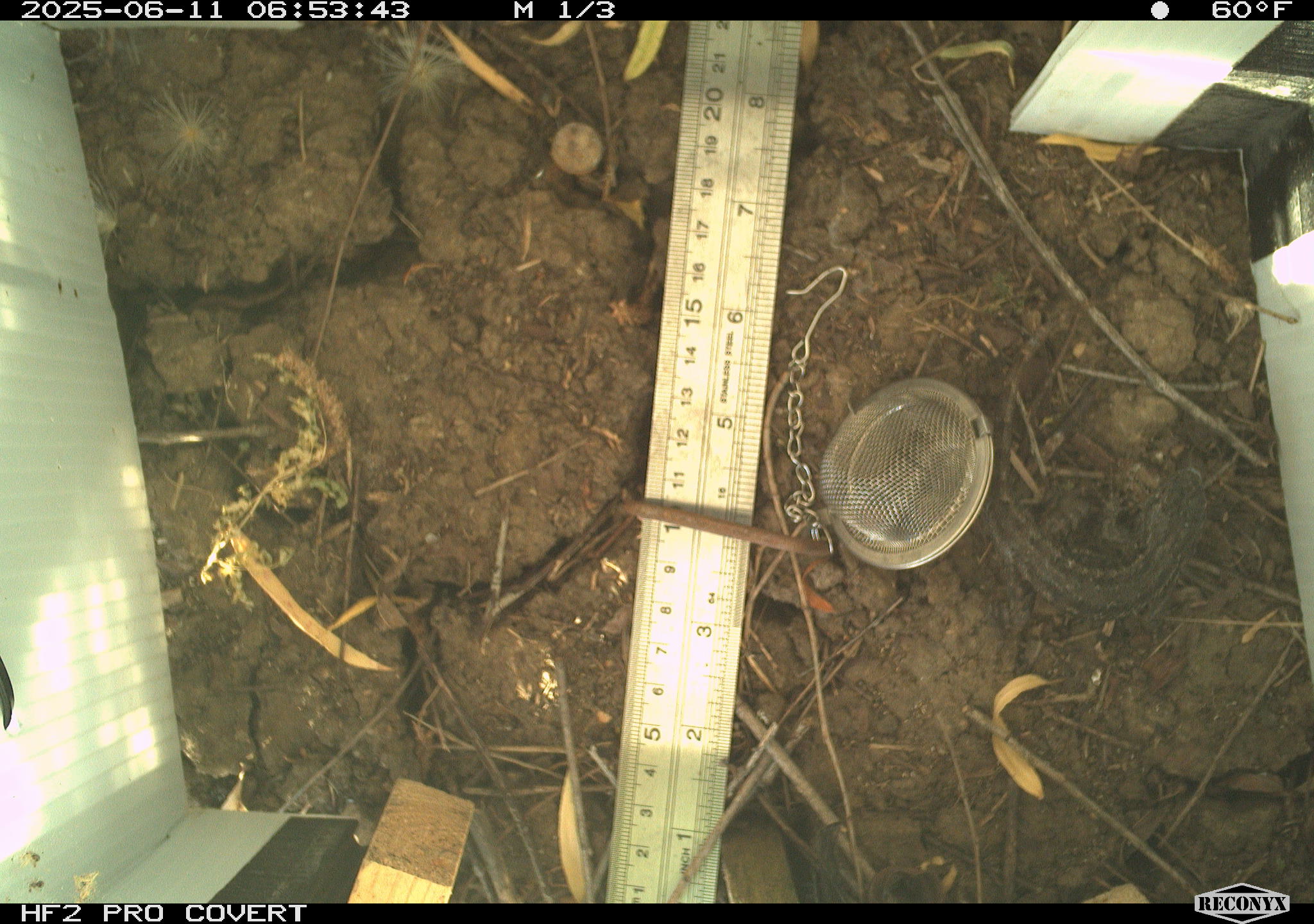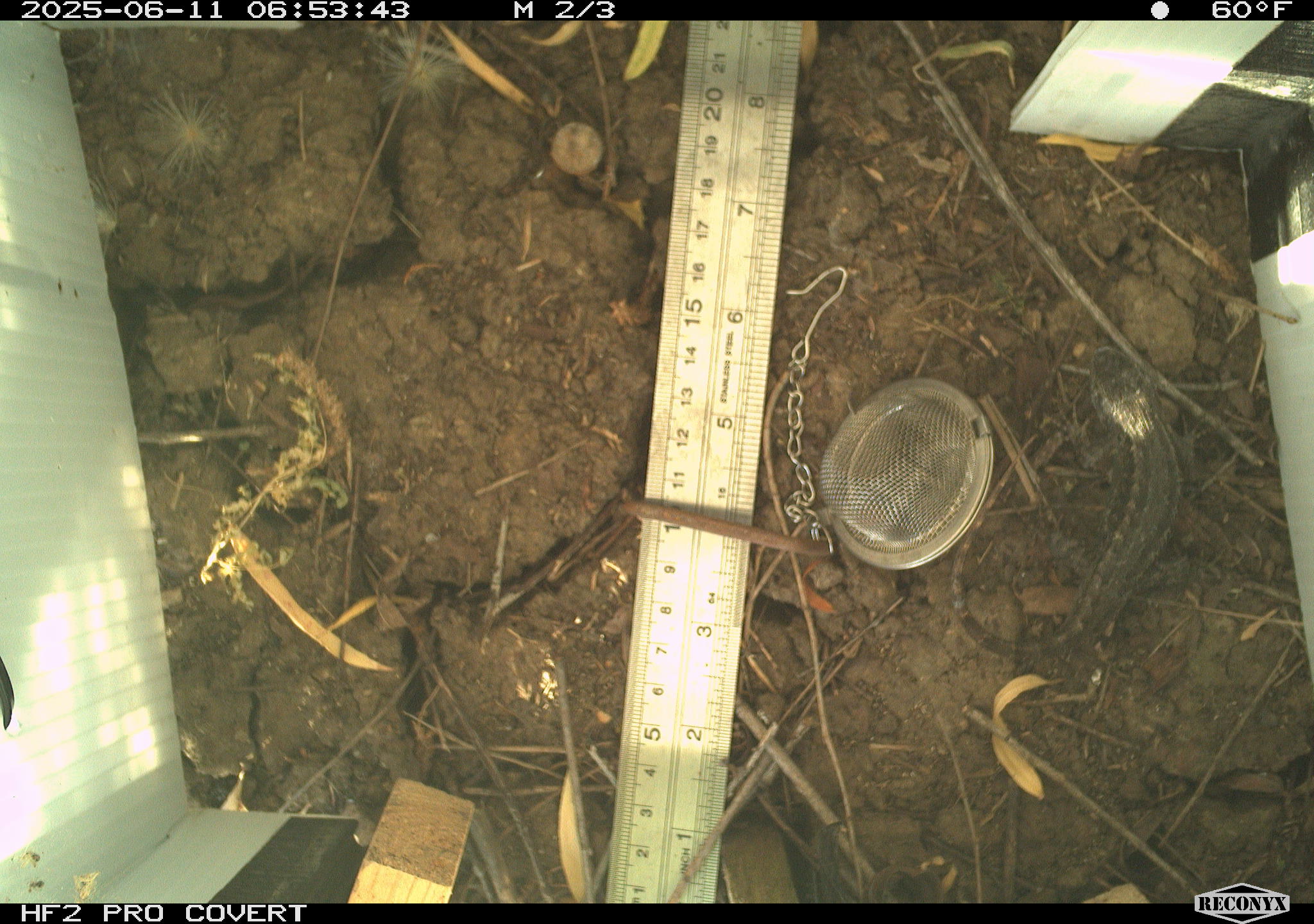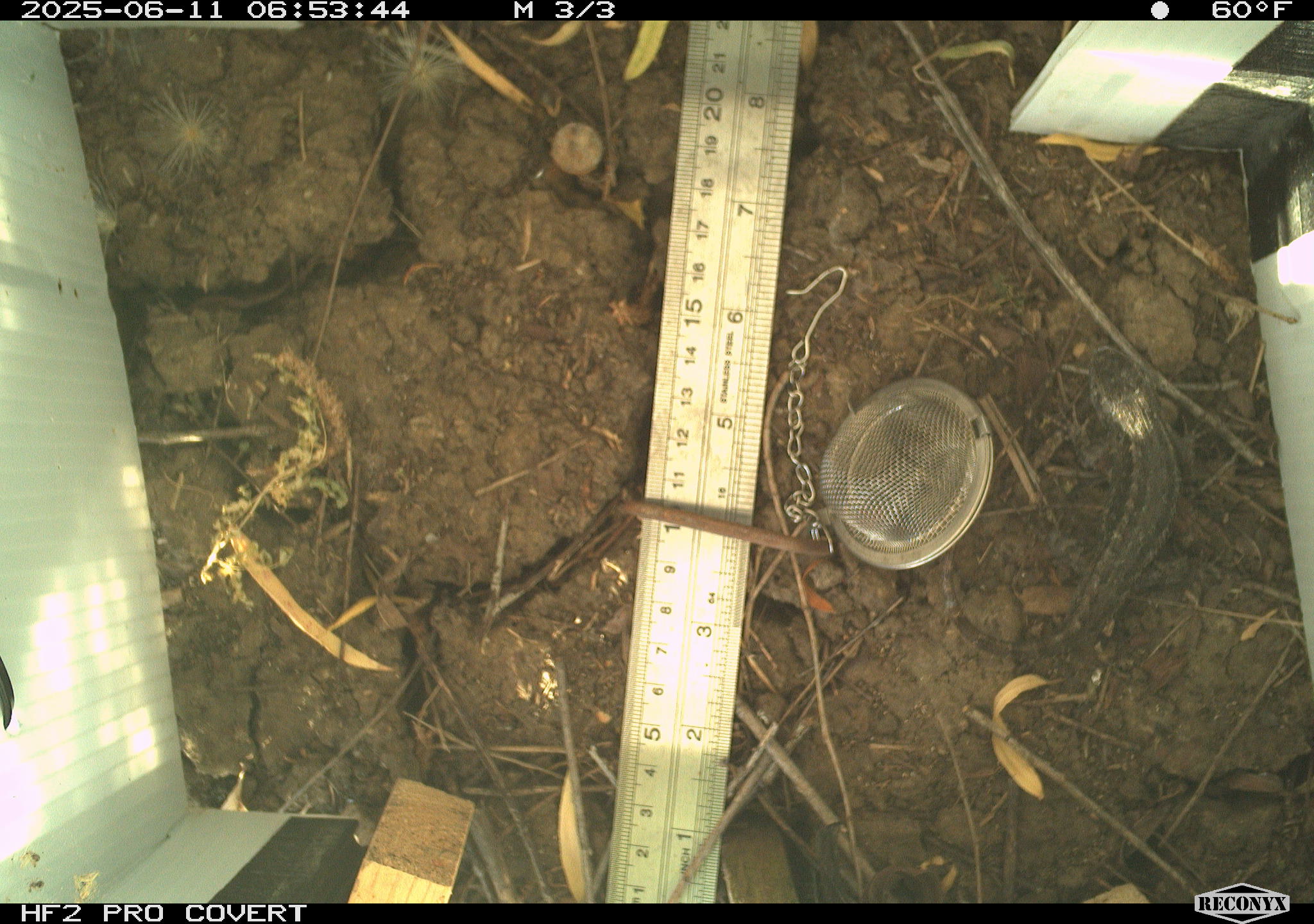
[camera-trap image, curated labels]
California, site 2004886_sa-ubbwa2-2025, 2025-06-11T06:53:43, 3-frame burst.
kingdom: Animalia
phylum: Chordata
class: Reptilia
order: Squamata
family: Phrynosomatidae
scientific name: Phrynosomatidae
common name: north american spiny lizards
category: sceloporus/uta species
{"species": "sceloporus/uta species (north american spiny lizards) (Phrynosomatidae)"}